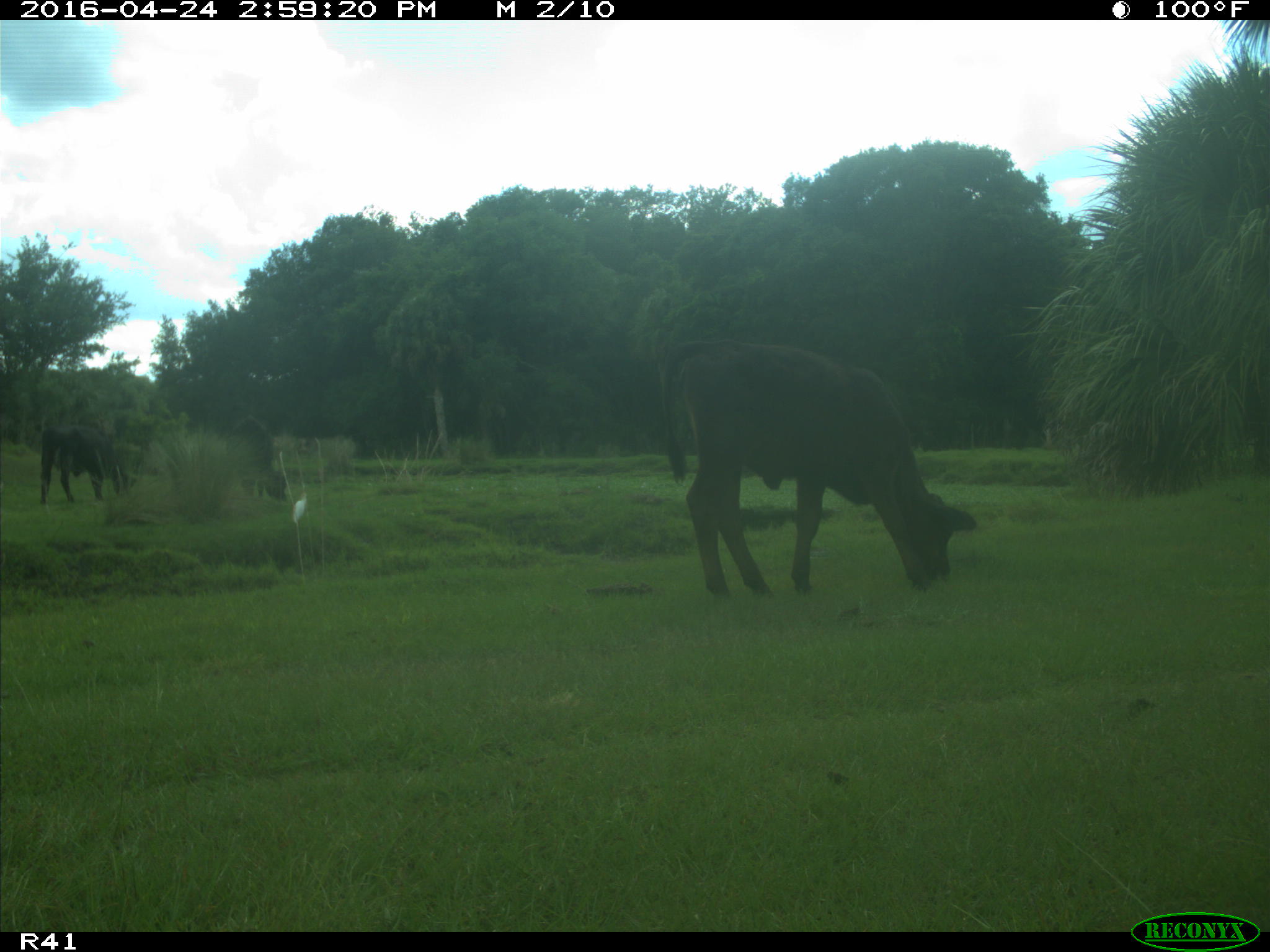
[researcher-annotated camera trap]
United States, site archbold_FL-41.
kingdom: Animalia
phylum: Chordata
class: Mammalia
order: Artiodactyla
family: Bovidae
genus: Bos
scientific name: Bos taurus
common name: domestic cow